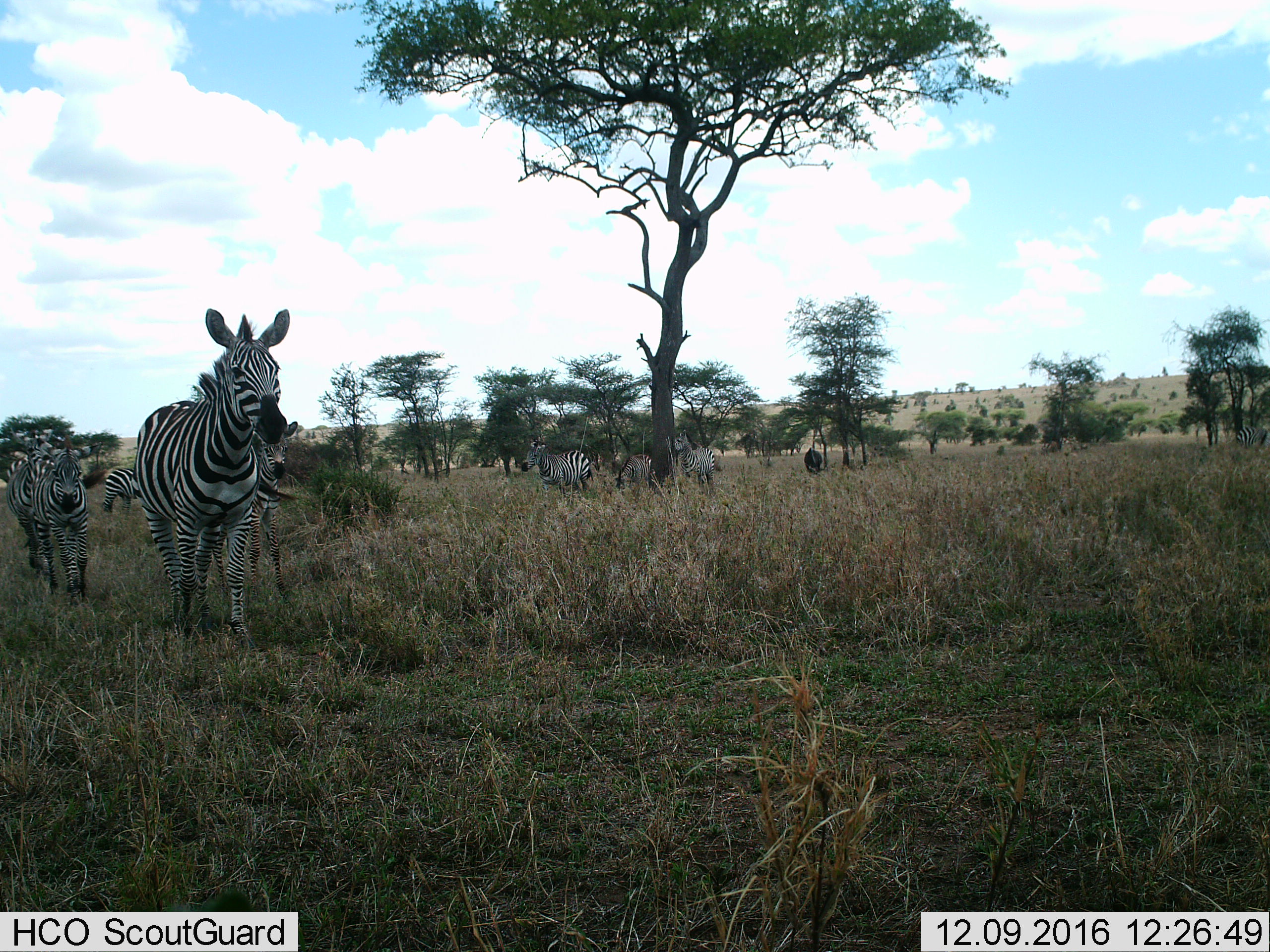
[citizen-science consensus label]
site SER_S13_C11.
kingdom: Animalia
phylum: Chordata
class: Mammalia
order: Perissodactyla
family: Equidae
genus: Equus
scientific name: Equus quagga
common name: plains zebra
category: zebraplains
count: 8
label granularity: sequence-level